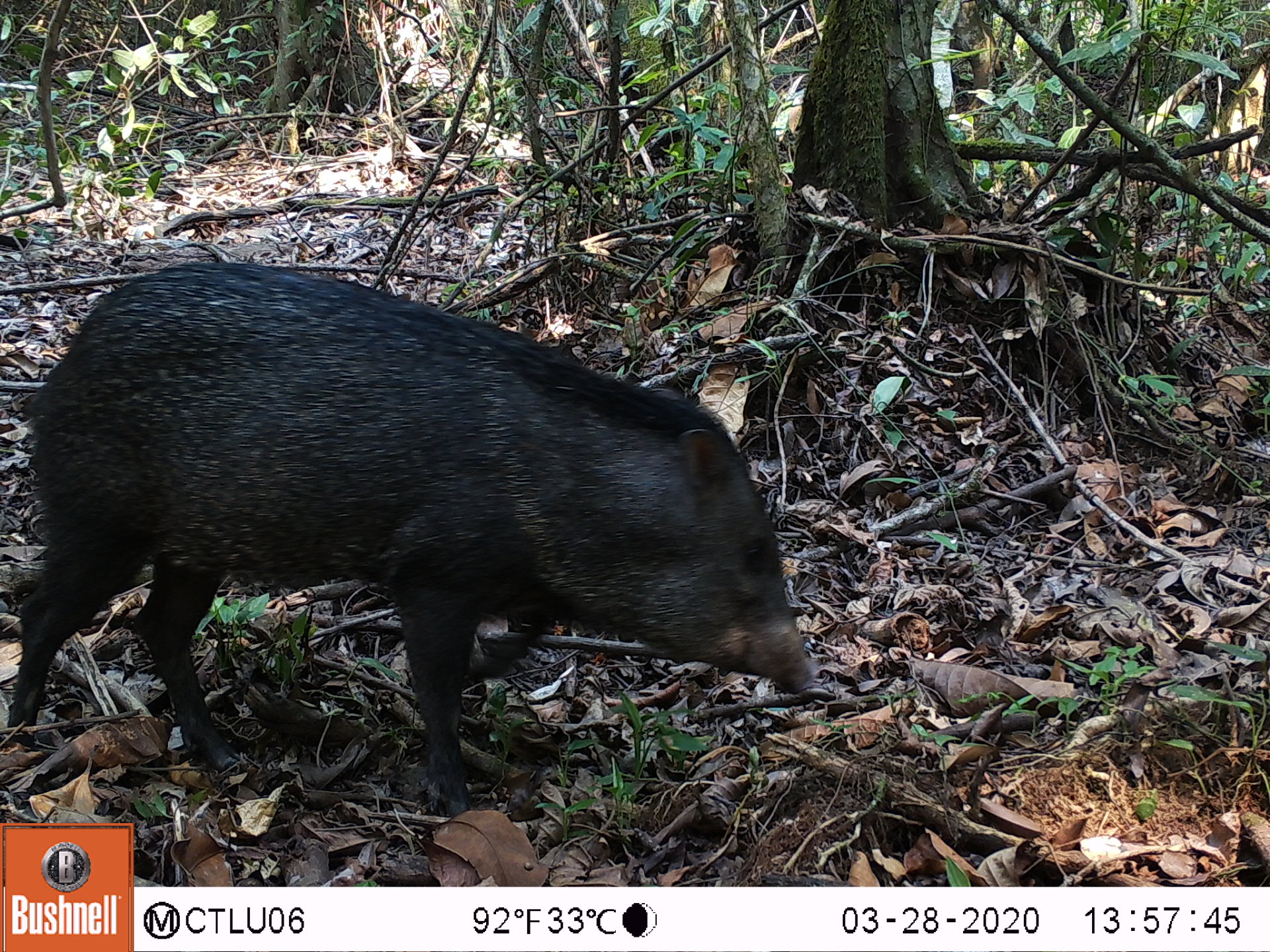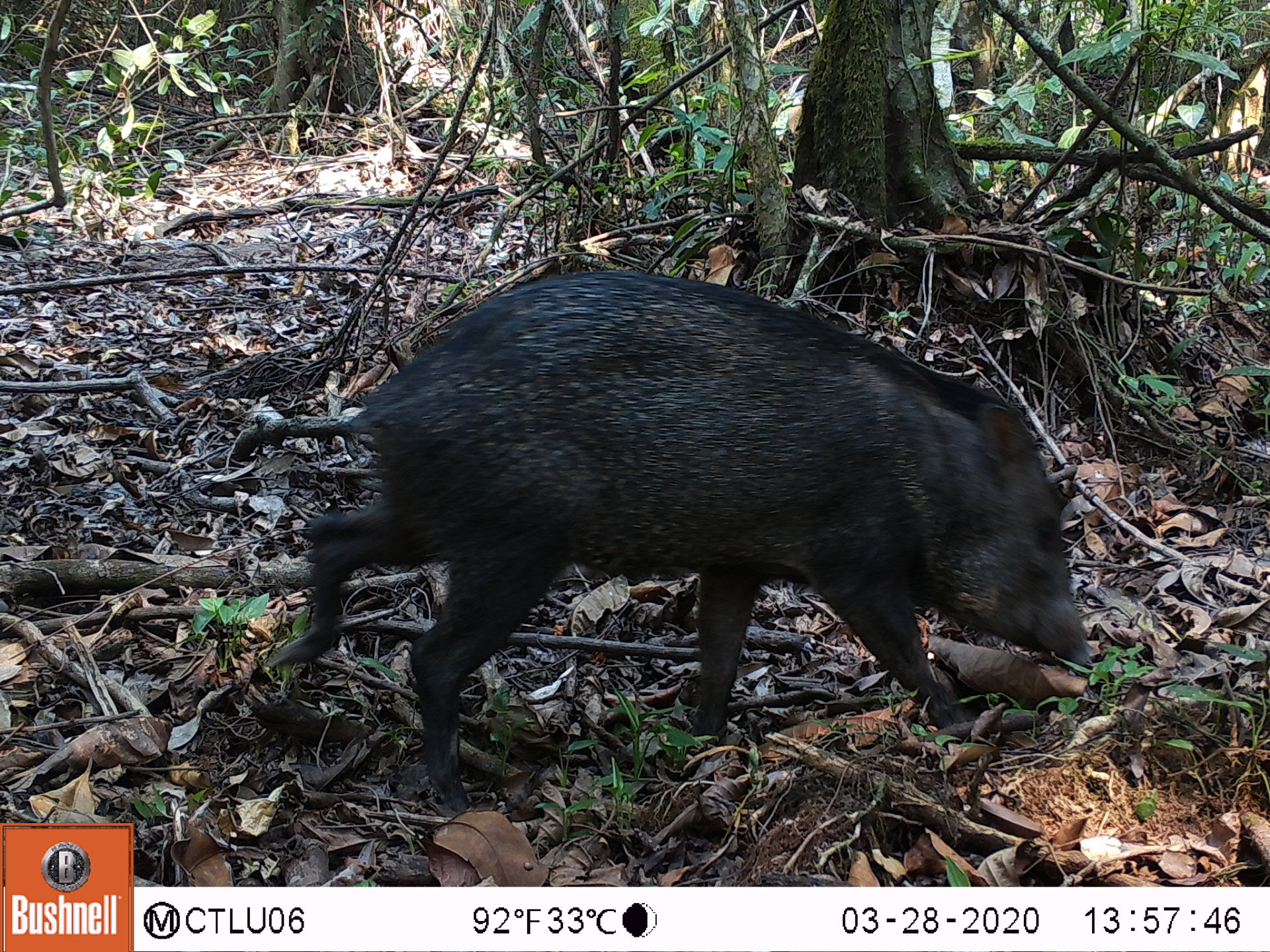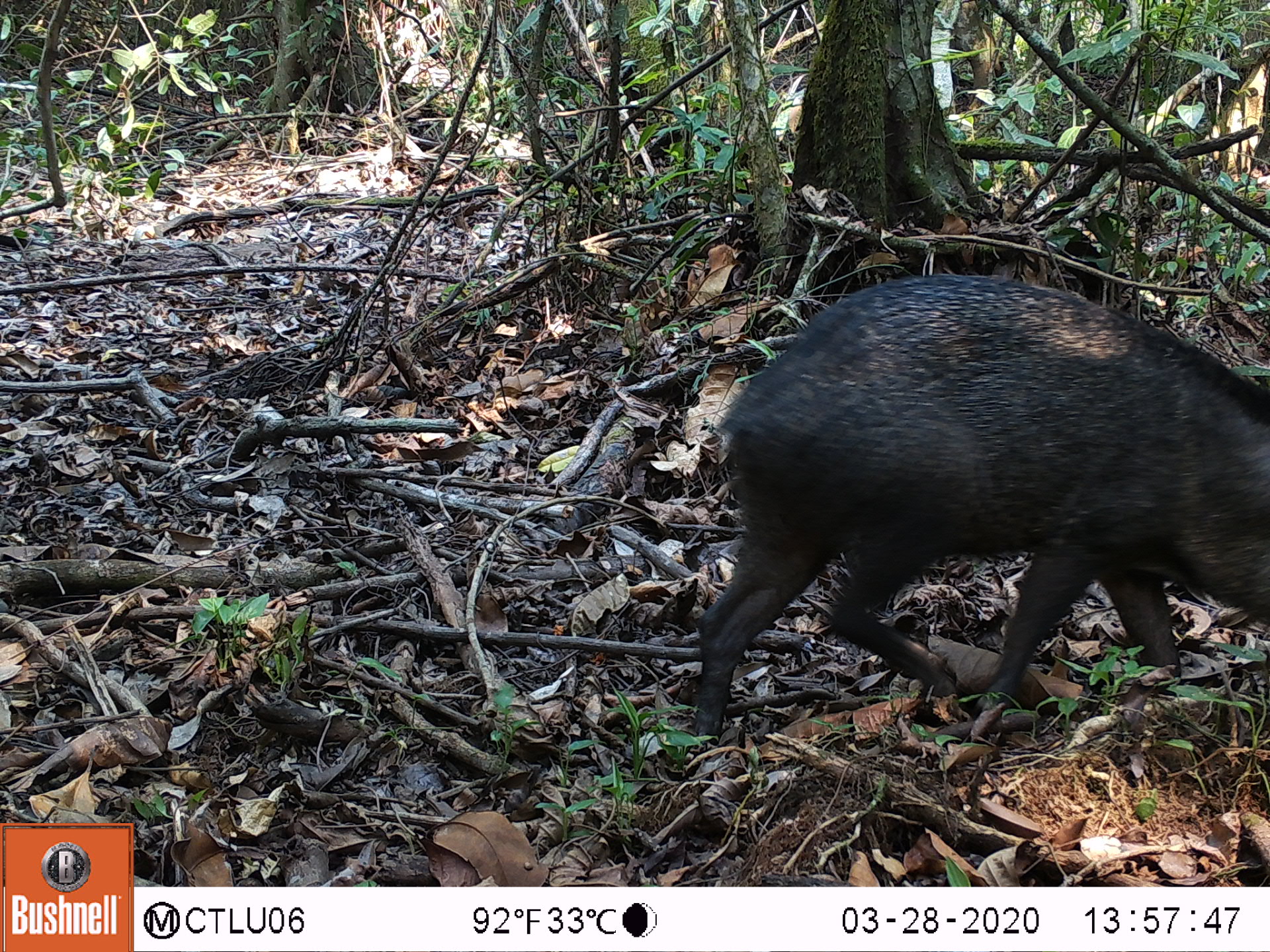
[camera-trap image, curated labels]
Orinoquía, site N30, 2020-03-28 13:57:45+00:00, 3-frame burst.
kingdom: Animalia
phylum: Chordata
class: Mammalia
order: Artiodactyla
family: Tayassuidae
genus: Pecari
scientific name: Pecari tajacu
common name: collared peccary